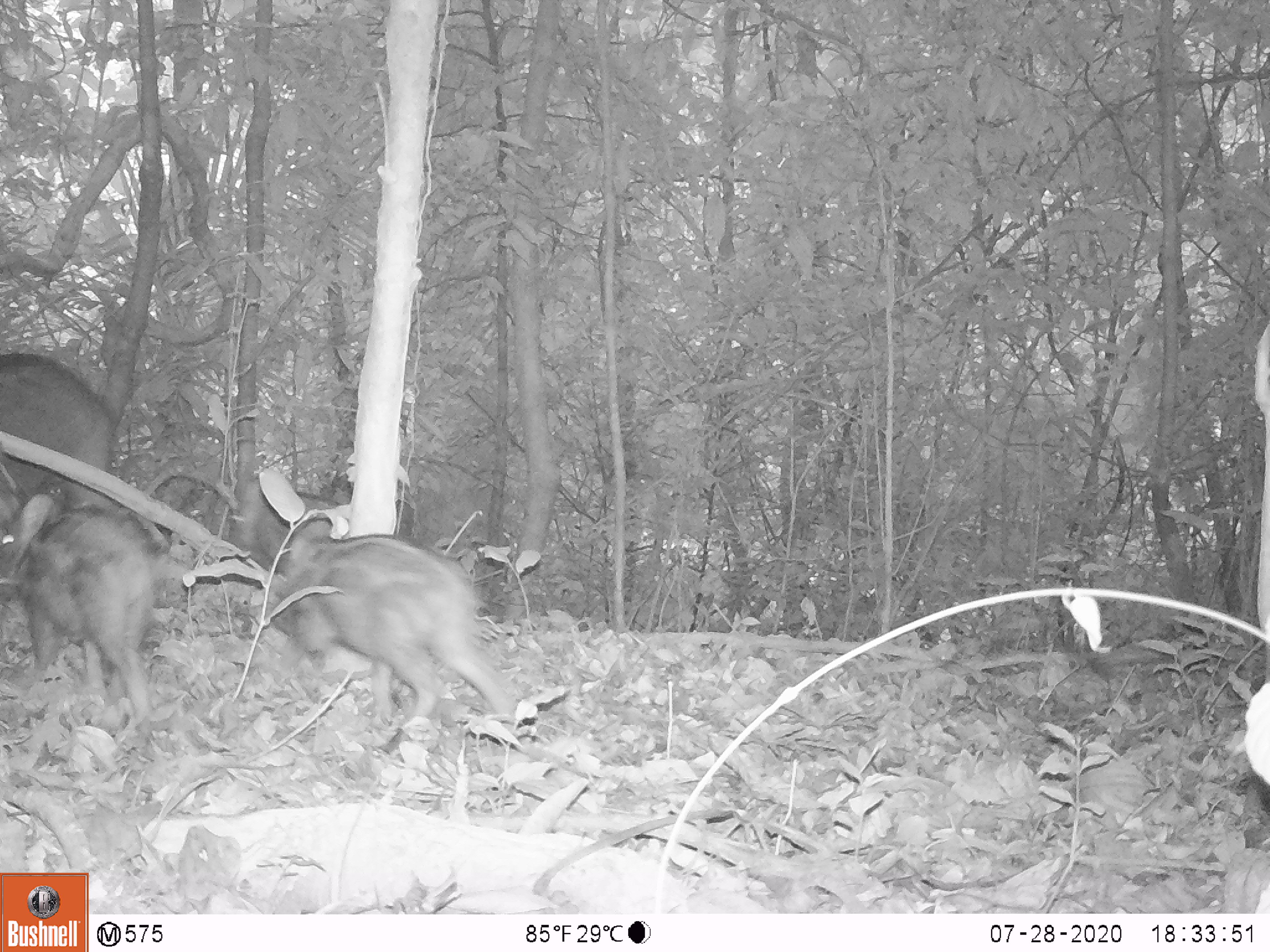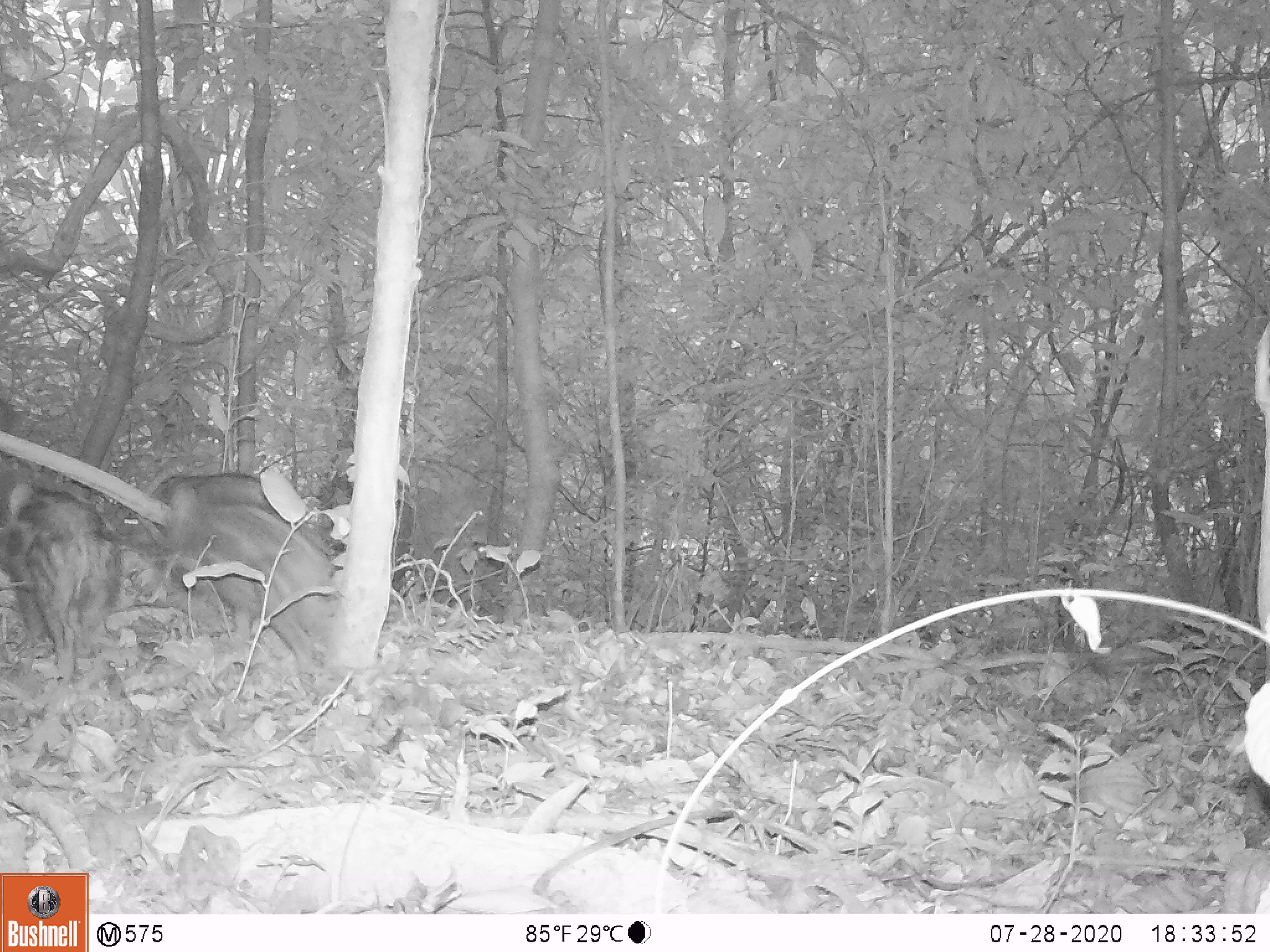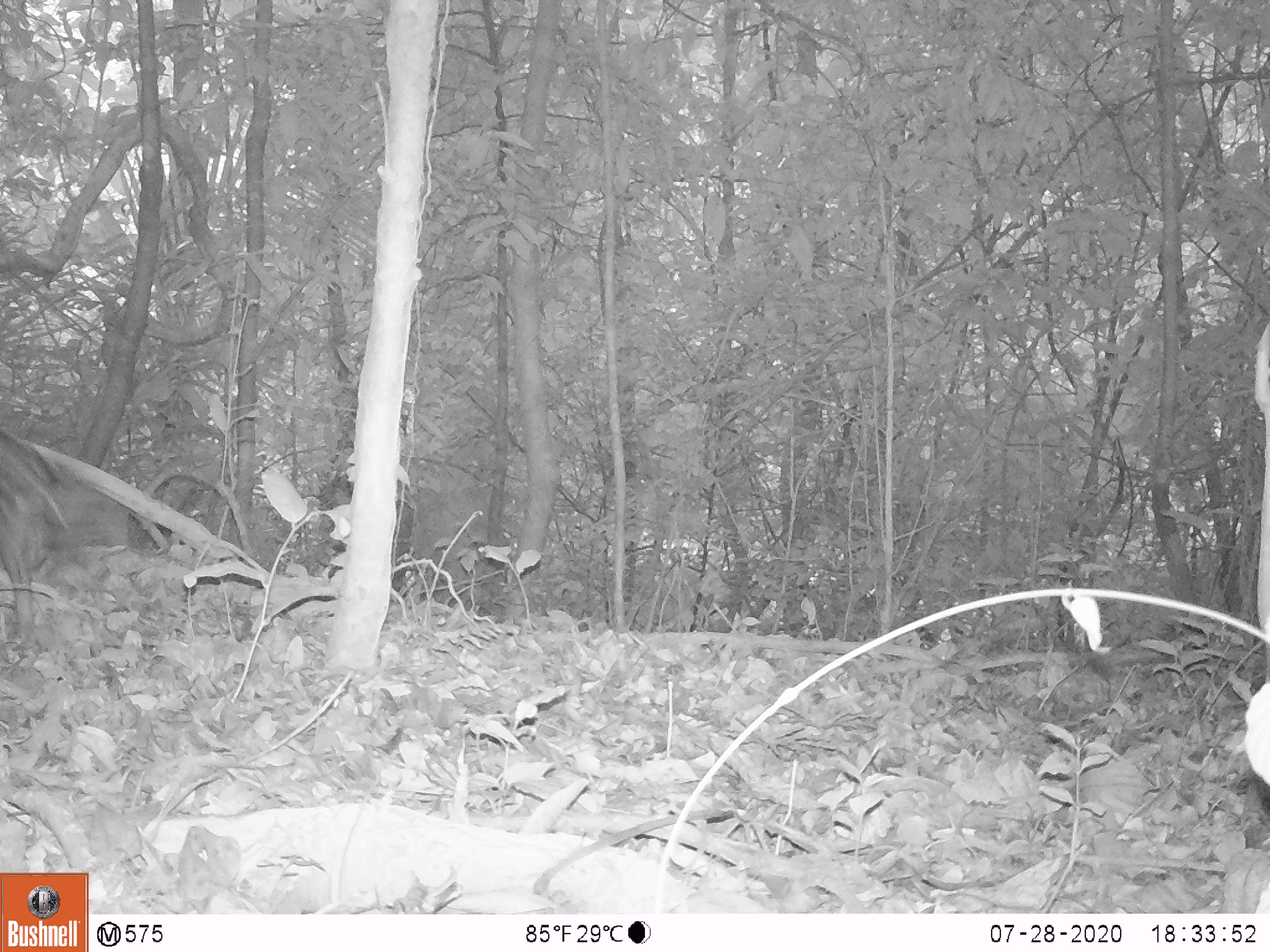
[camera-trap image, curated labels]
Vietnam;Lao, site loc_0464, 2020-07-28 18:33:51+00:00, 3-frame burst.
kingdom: Animalia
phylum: Chordata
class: Mammalia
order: Artiodactyla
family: Suidae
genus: Sus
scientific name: Sus scrofa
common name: eurasian wild pig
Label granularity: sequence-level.